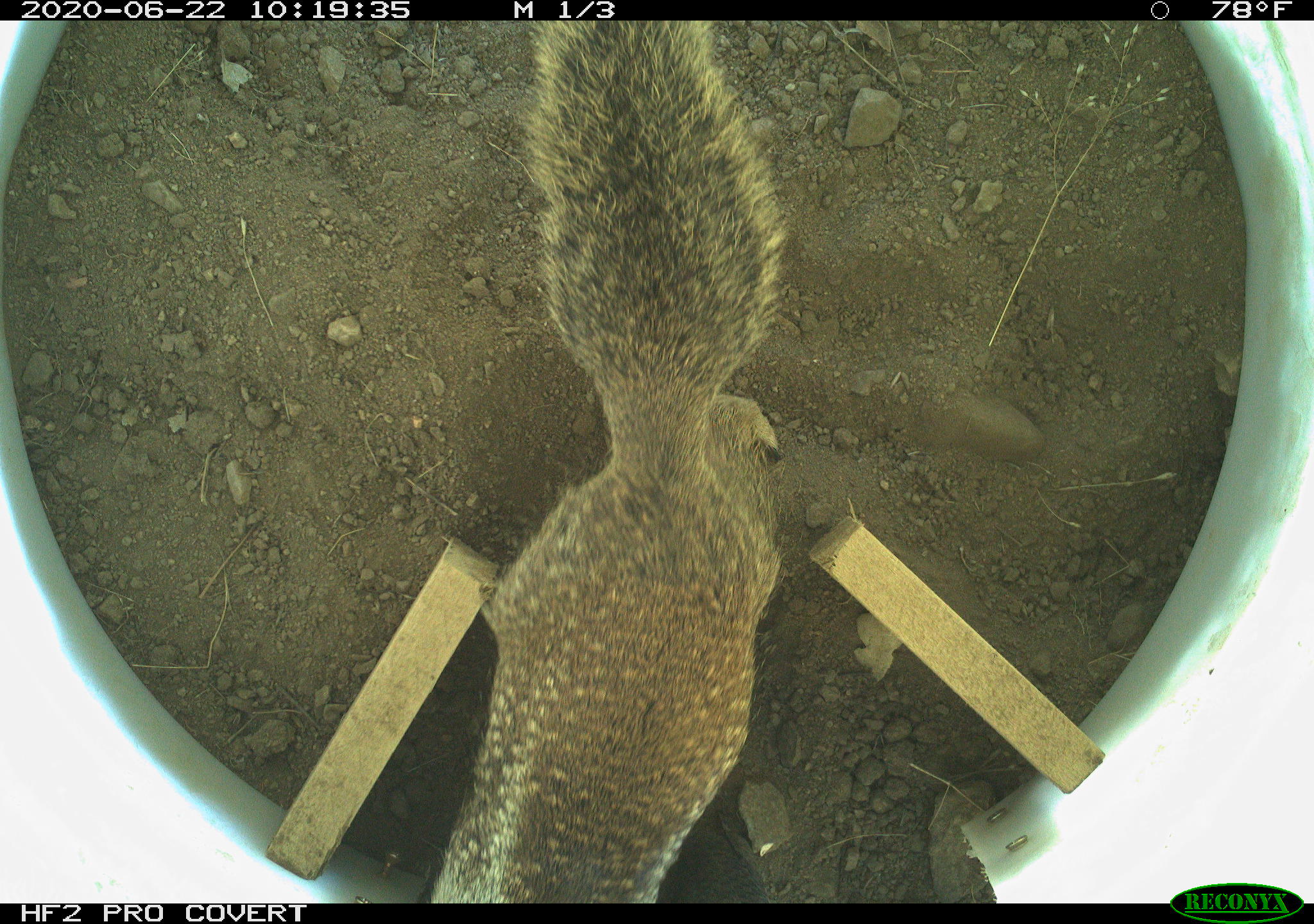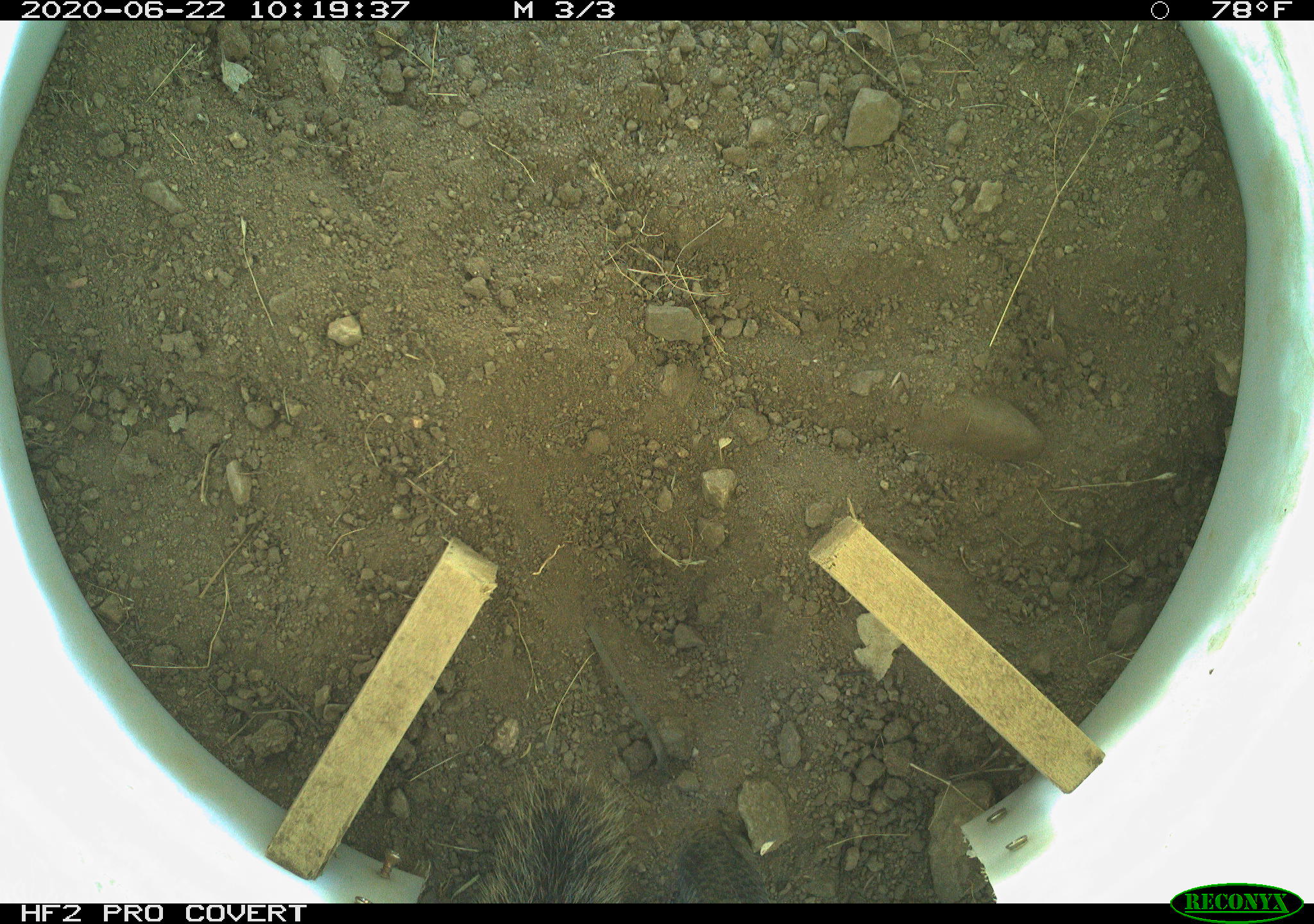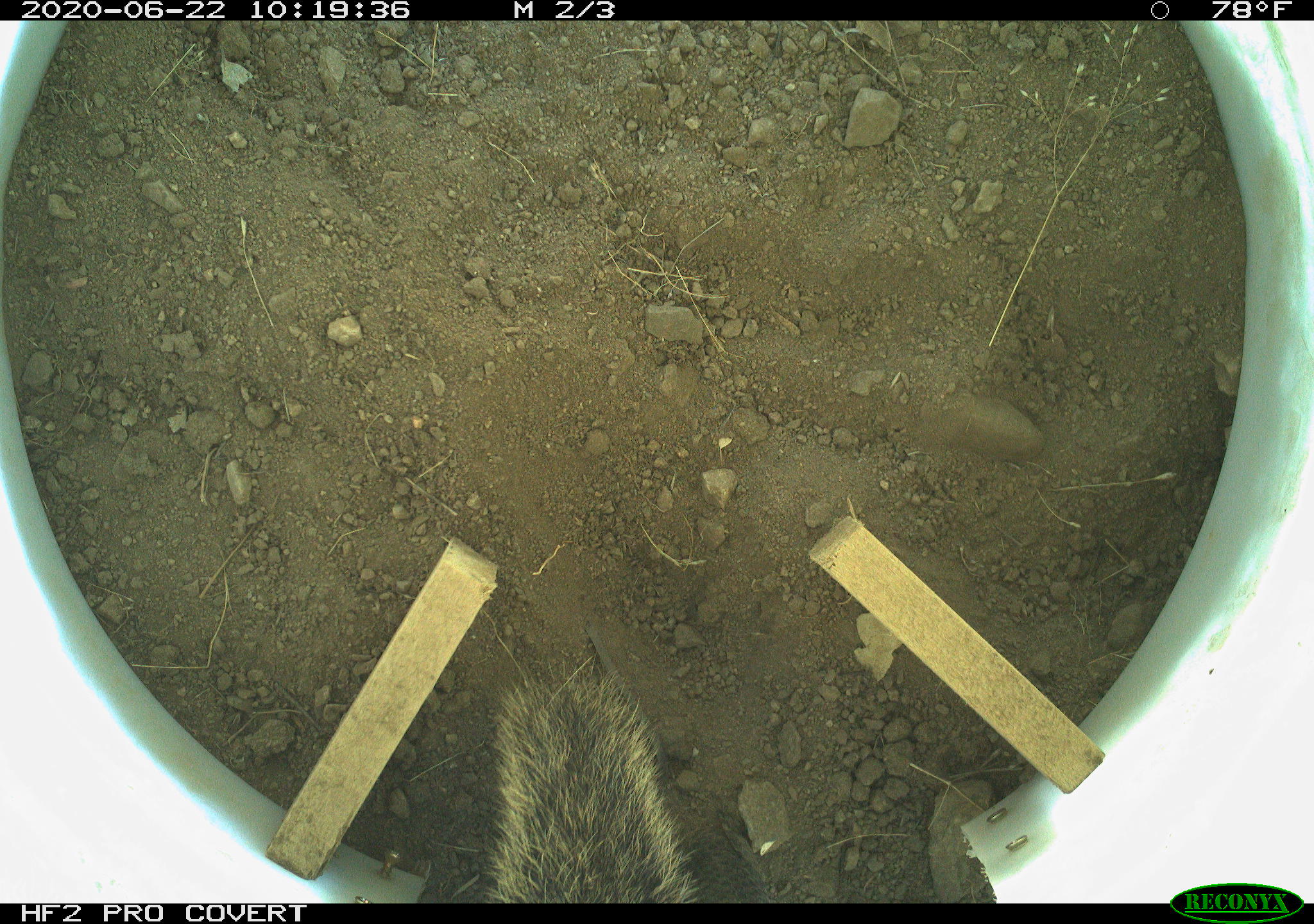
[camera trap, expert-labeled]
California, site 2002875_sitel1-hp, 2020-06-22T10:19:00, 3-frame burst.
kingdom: Animalia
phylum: Chordata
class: Mammalia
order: Rodentia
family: Sciuridae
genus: Otospermophilus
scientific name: Otospermophilus beecheyi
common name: california ground squirrel